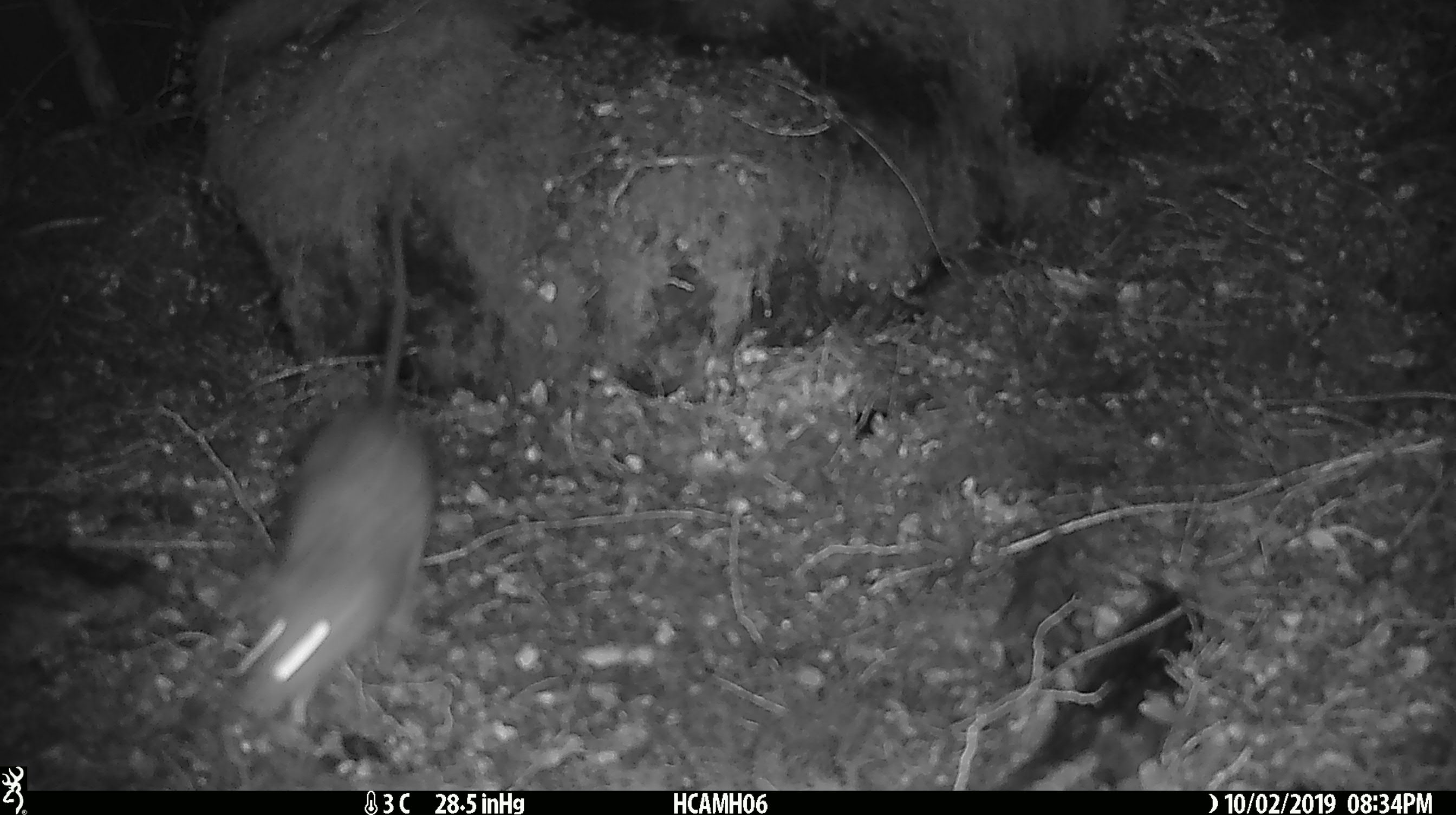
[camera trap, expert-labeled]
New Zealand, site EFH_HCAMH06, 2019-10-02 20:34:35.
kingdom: Animalia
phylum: Chordata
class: Mammalia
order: Rodentia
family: Muridae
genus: Rattus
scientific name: Rattus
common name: rat